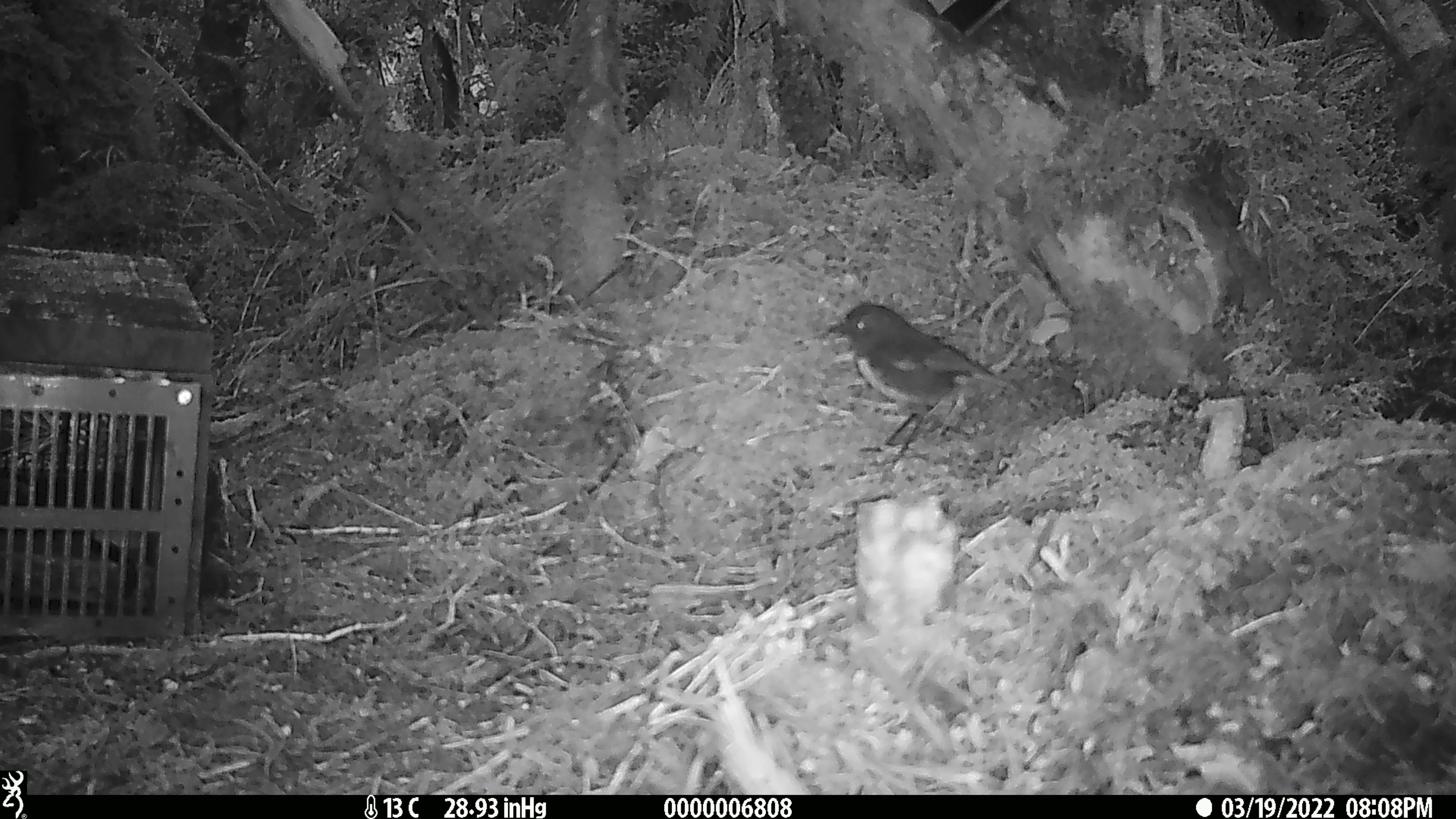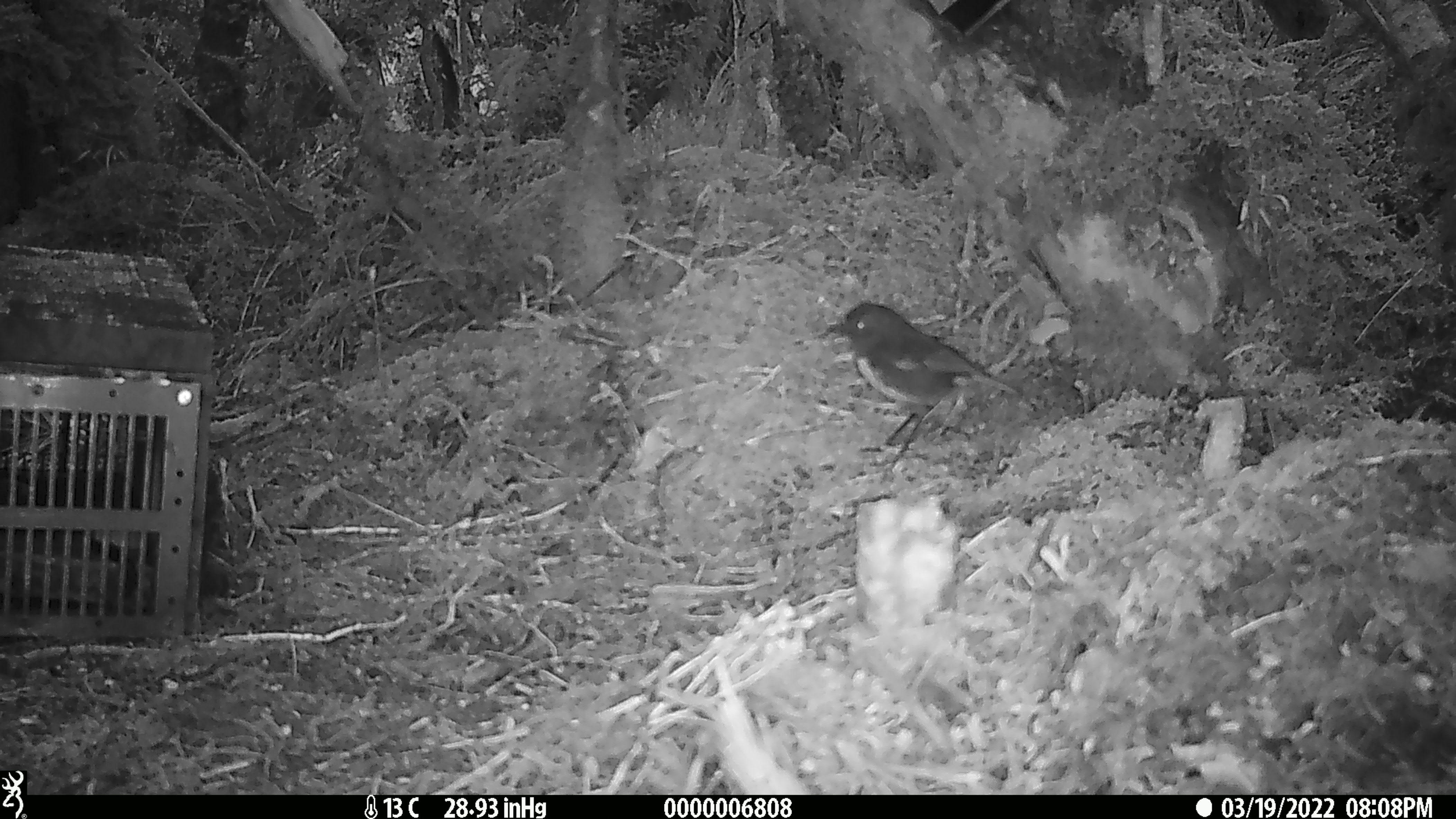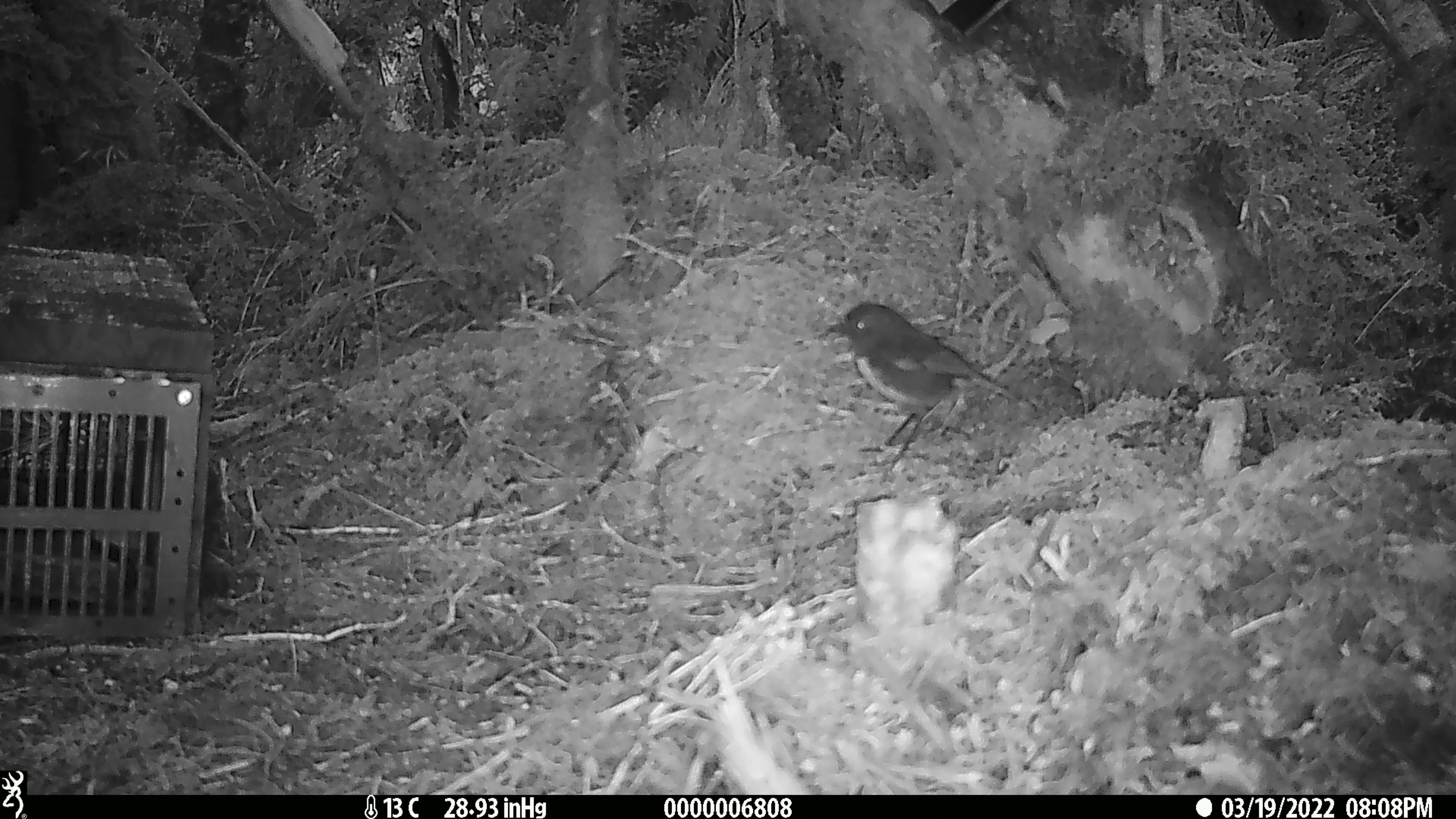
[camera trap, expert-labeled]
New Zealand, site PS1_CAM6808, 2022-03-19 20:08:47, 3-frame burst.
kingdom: Animalia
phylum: Chordata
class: Aves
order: Passeriformes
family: Petroicidae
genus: Petroica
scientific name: Petroica australis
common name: new zealand robin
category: robin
Robin (new zealand robin) (Petroica australis).